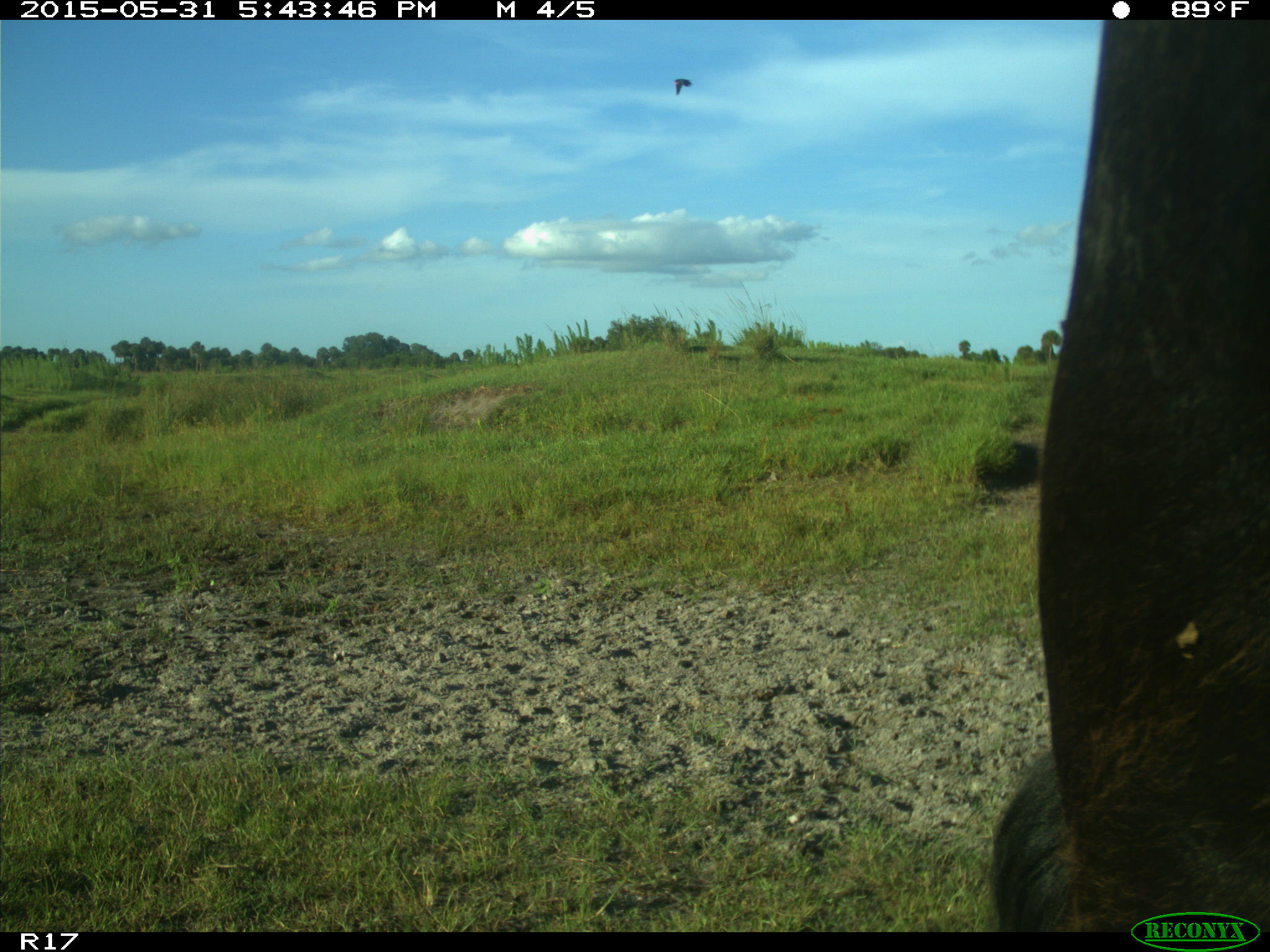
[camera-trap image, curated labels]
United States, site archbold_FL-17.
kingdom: Animalia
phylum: Chordata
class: Mammalia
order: Artiodactyla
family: Bovidae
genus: Bos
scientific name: Bos taurus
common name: domestic cow